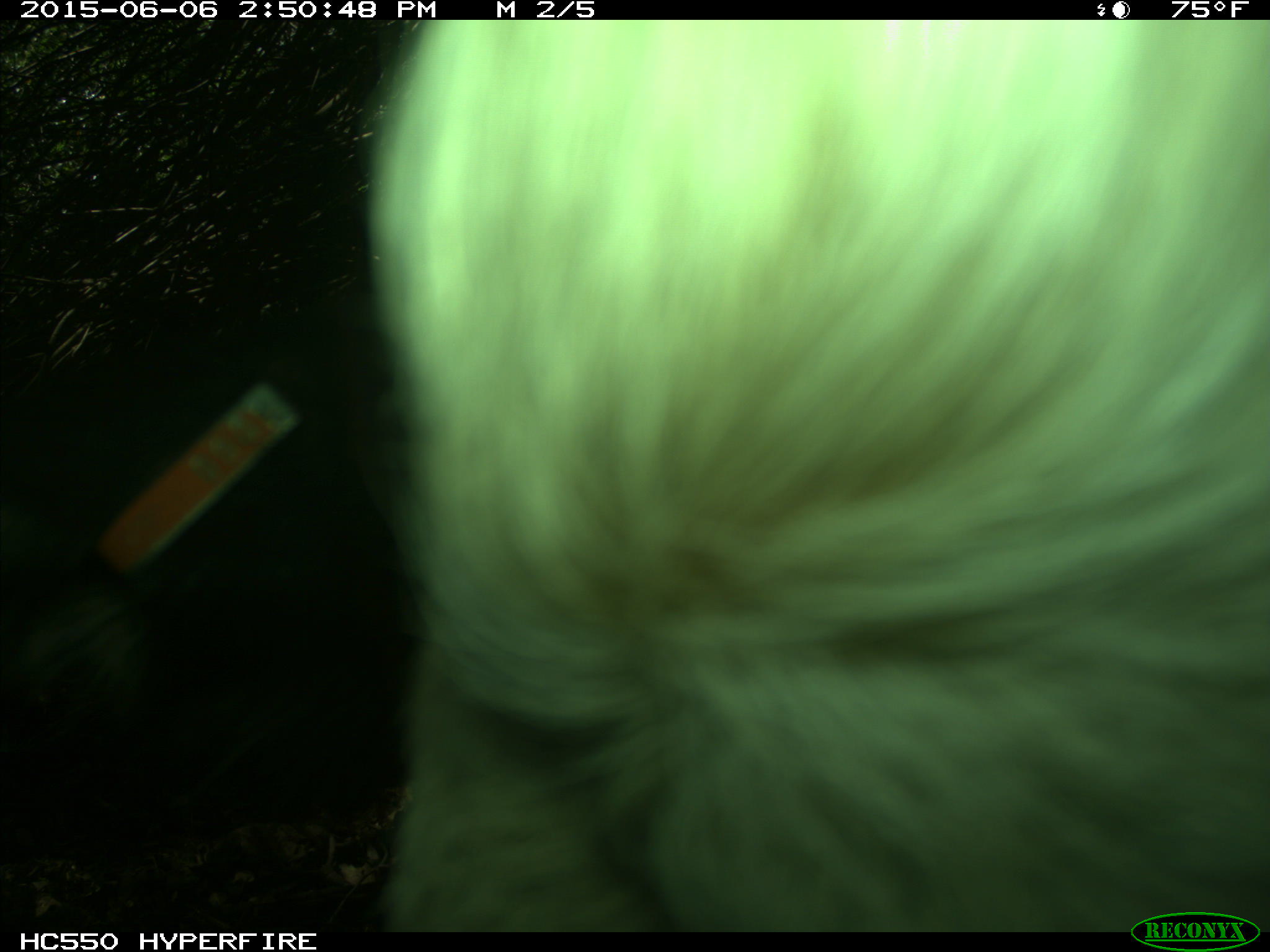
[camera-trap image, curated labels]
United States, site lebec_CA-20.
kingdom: Animalia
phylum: Chordata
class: Mammalia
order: Artiodactyla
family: Bovidae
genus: Bos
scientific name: Bos taurus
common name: domestic cow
Bos taurus (domestic cow).